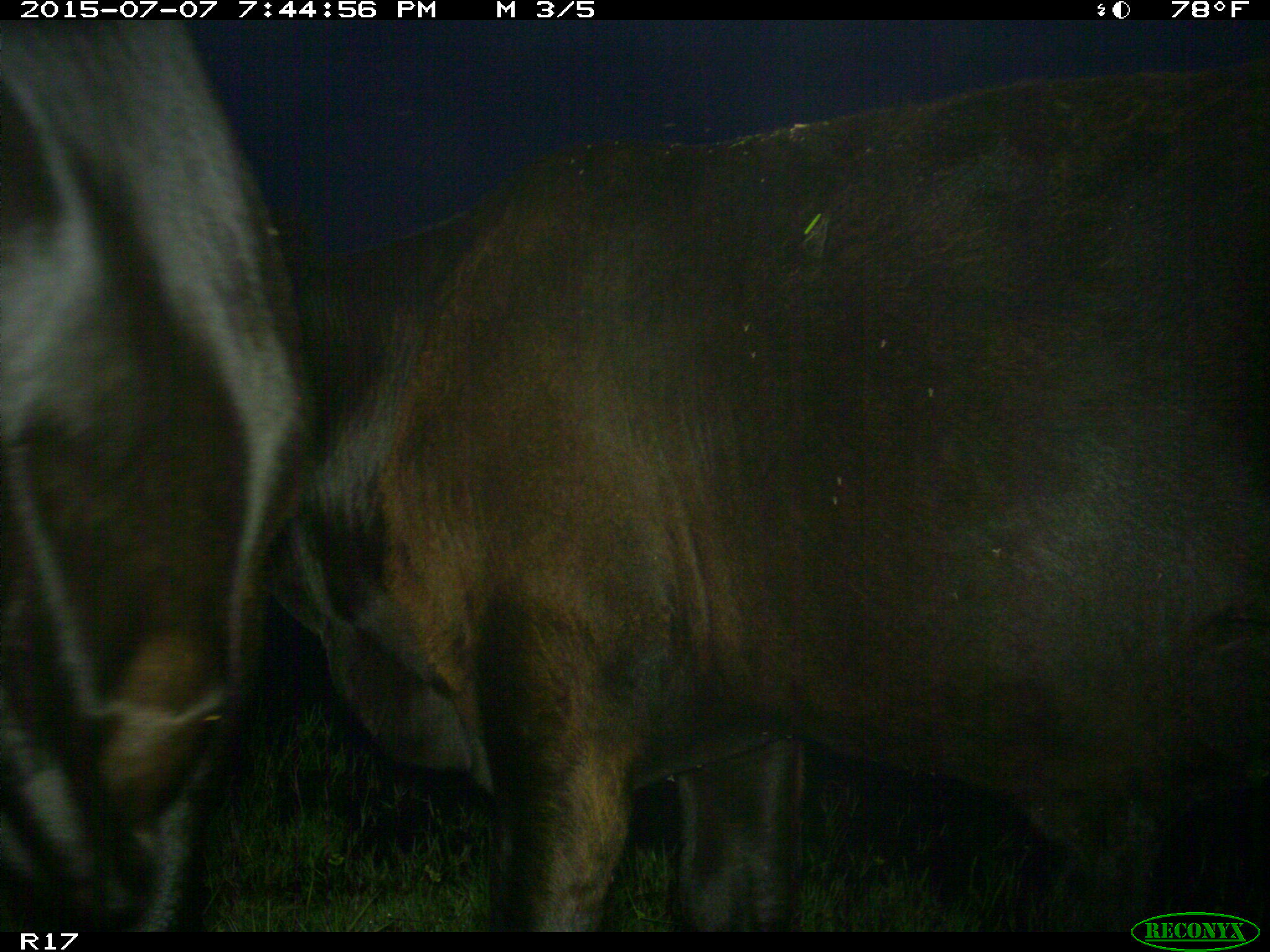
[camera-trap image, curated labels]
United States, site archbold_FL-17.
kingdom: Animalia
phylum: Chordata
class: Mammalia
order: Artiodactyla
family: Bovidae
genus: Bos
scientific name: Bos taurus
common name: domestic cow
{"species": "Bos taurus (domestic cow)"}